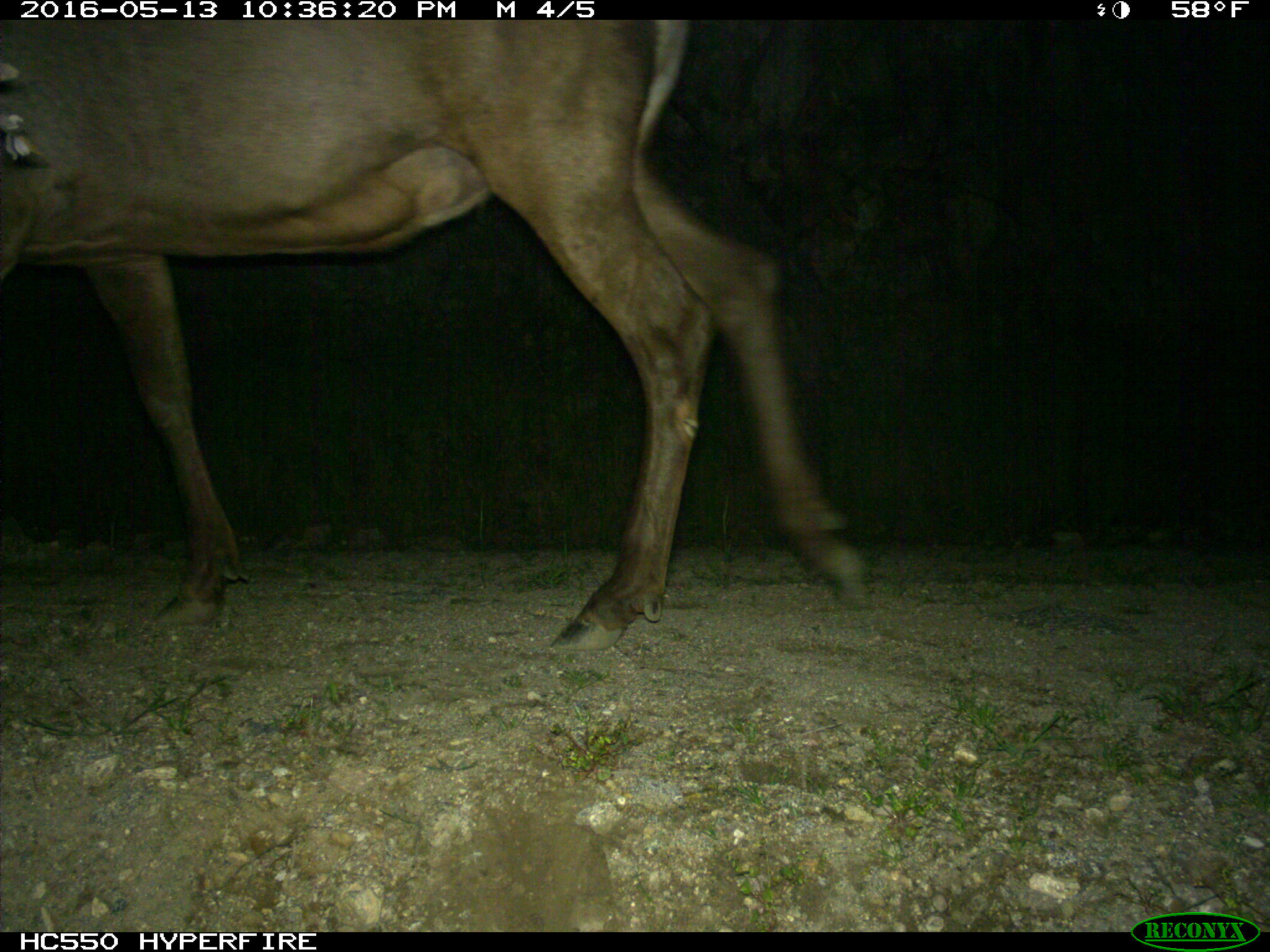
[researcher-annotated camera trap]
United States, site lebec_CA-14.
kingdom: Animalia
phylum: Chordata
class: Mammalia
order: Artiodactyla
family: Cervidae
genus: Cervus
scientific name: Cervus canadensis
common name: elk